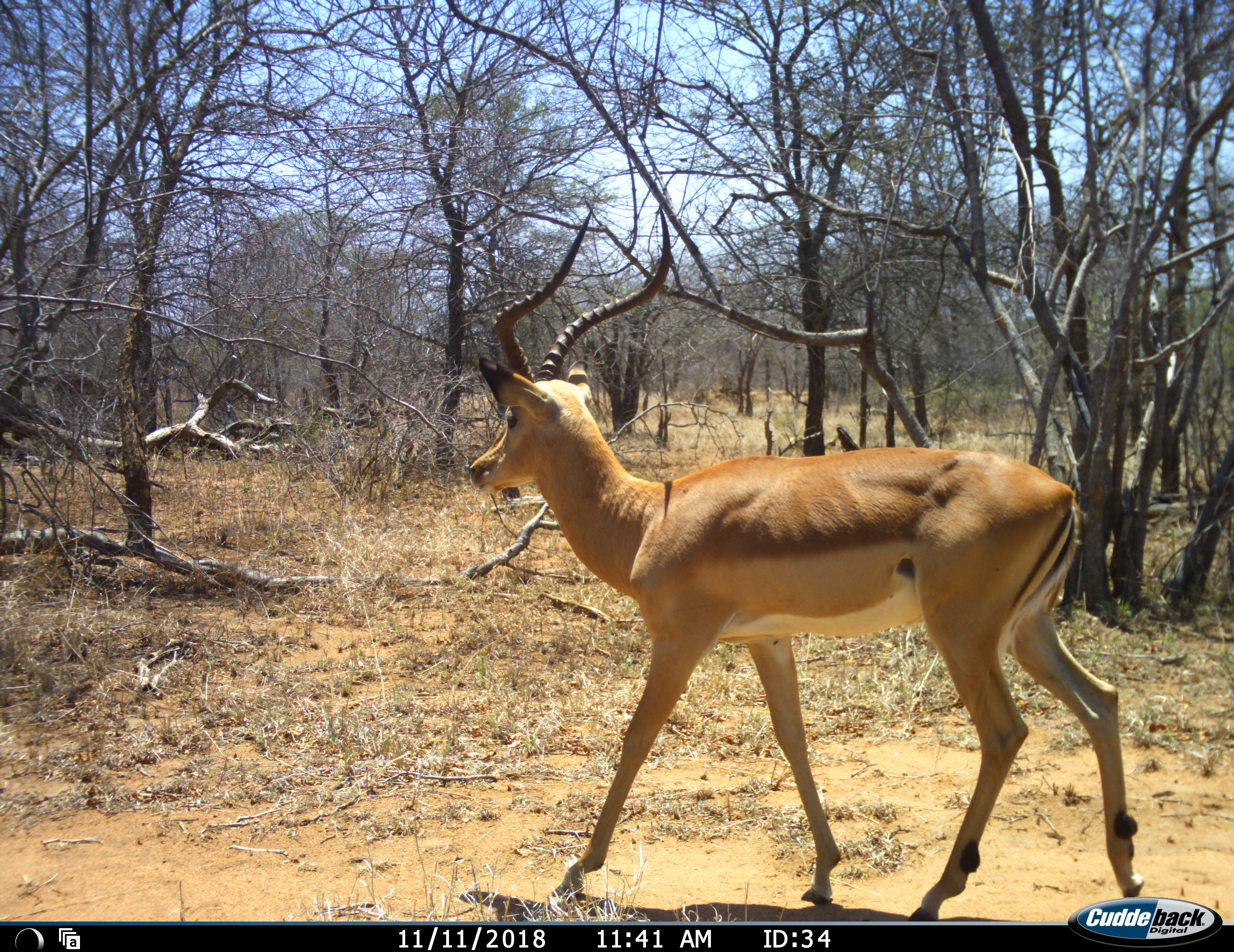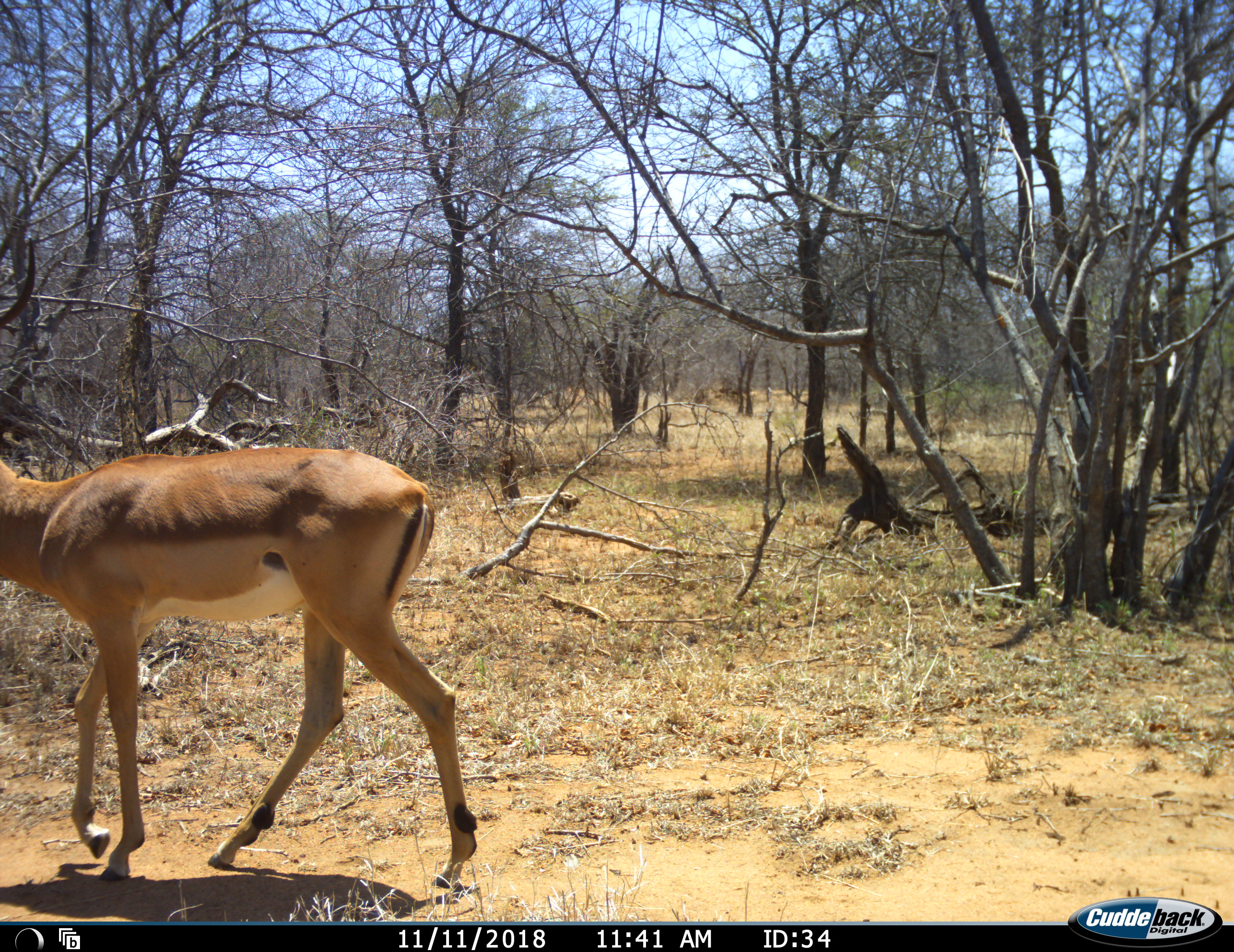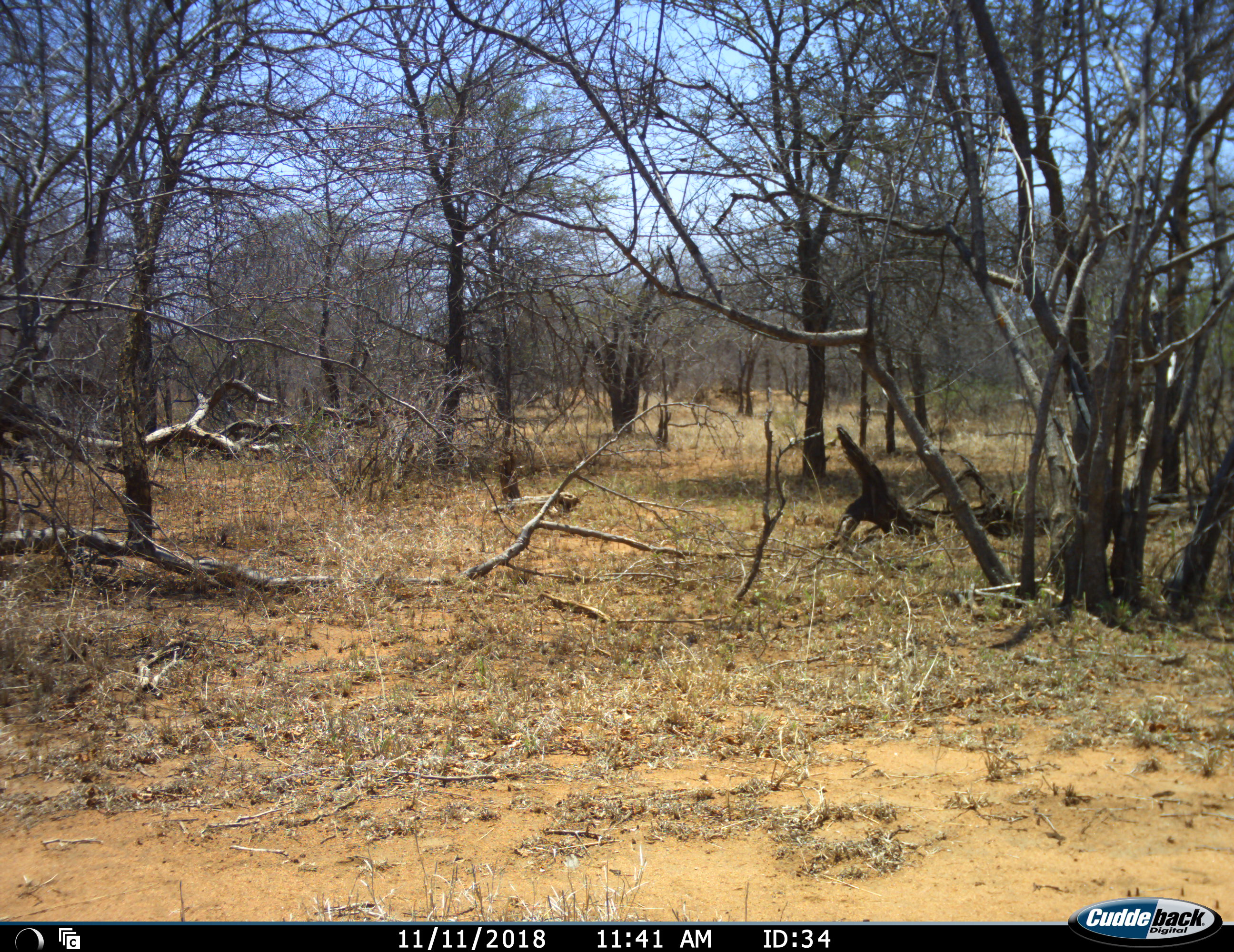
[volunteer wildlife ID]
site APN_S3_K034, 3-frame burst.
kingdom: Animalia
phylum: Chordata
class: Mammalia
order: Artiodactyla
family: Bovidae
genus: Aepyceros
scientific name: Aepyceros melampus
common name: impala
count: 1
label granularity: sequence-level